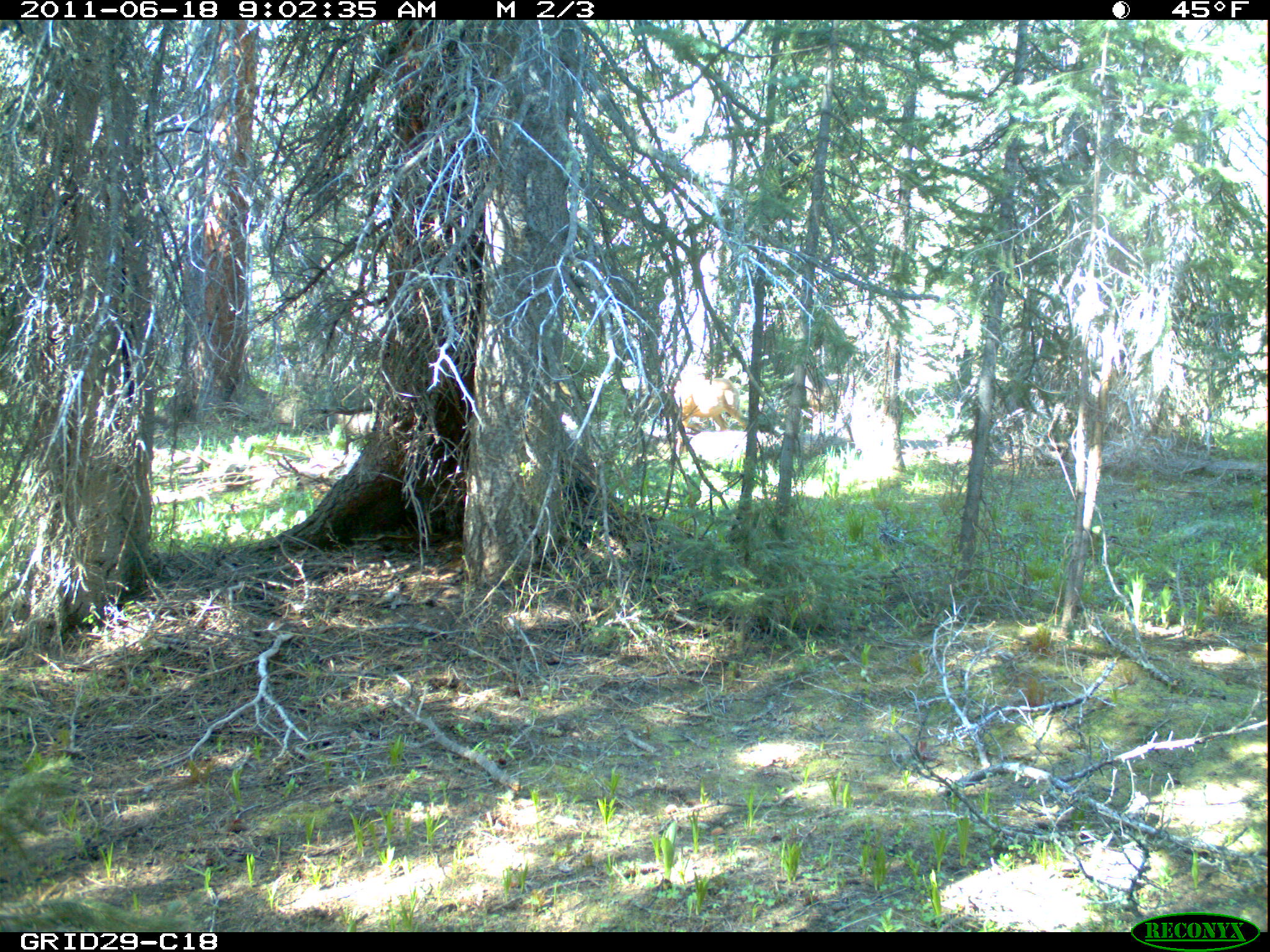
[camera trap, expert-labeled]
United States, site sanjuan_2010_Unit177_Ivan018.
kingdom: Animalia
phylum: Chordata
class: Mammalia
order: Artiodactyla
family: Cervidae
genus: Odocoileus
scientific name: Odocoileus hemionus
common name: mule deer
Odocoileus hemionus (mule deer).